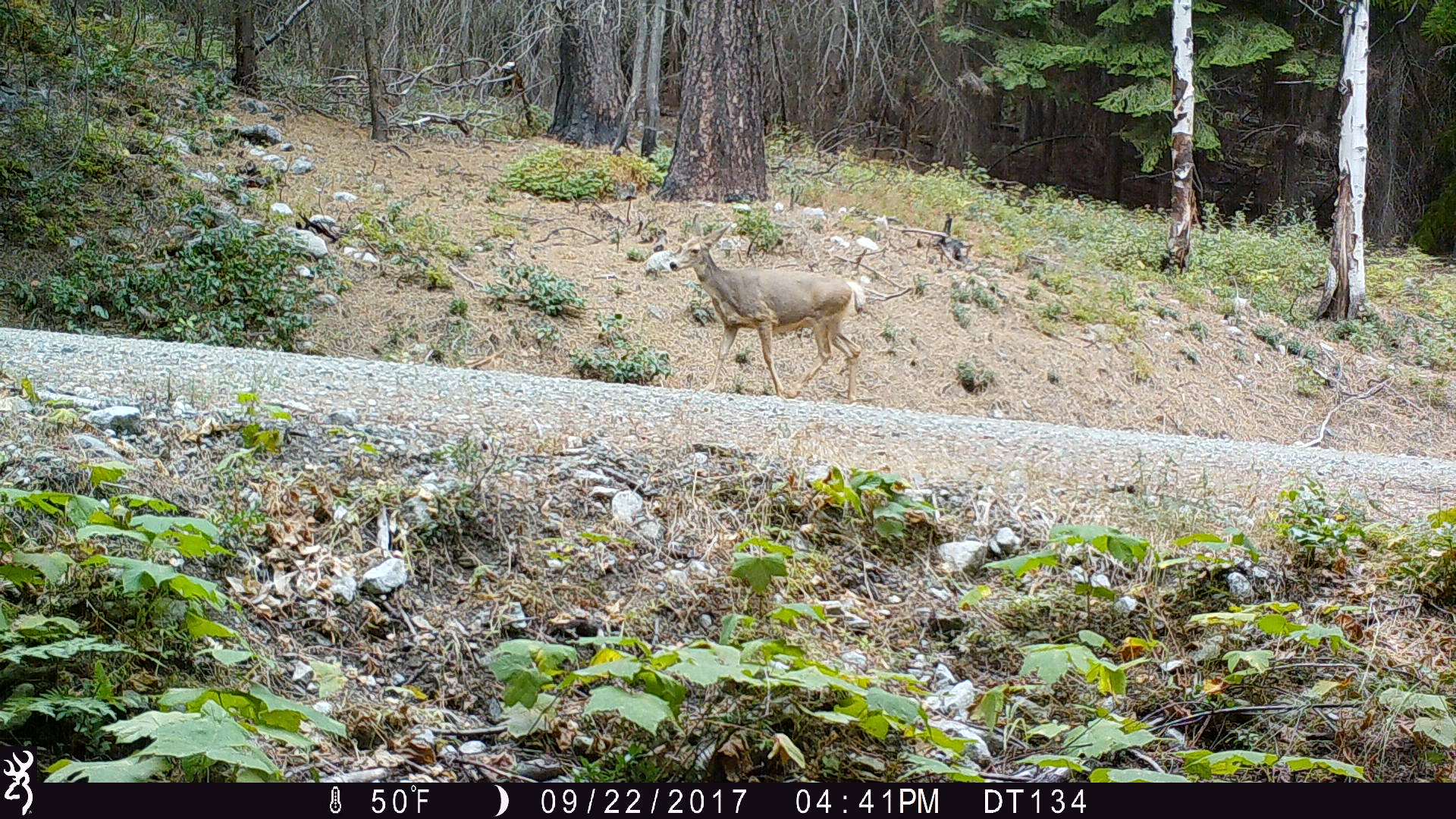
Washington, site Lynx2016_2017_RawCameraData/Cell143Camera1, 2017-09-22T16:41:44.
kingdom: Animalia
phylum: Chordata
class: Mammalia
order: Artiodactyla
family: Cervidae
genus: Odocoileus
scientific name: Odocoileus hemionus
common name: mule deer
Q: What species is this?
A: Odocoileus hemionus (mule deer).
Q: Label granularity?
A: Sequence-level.